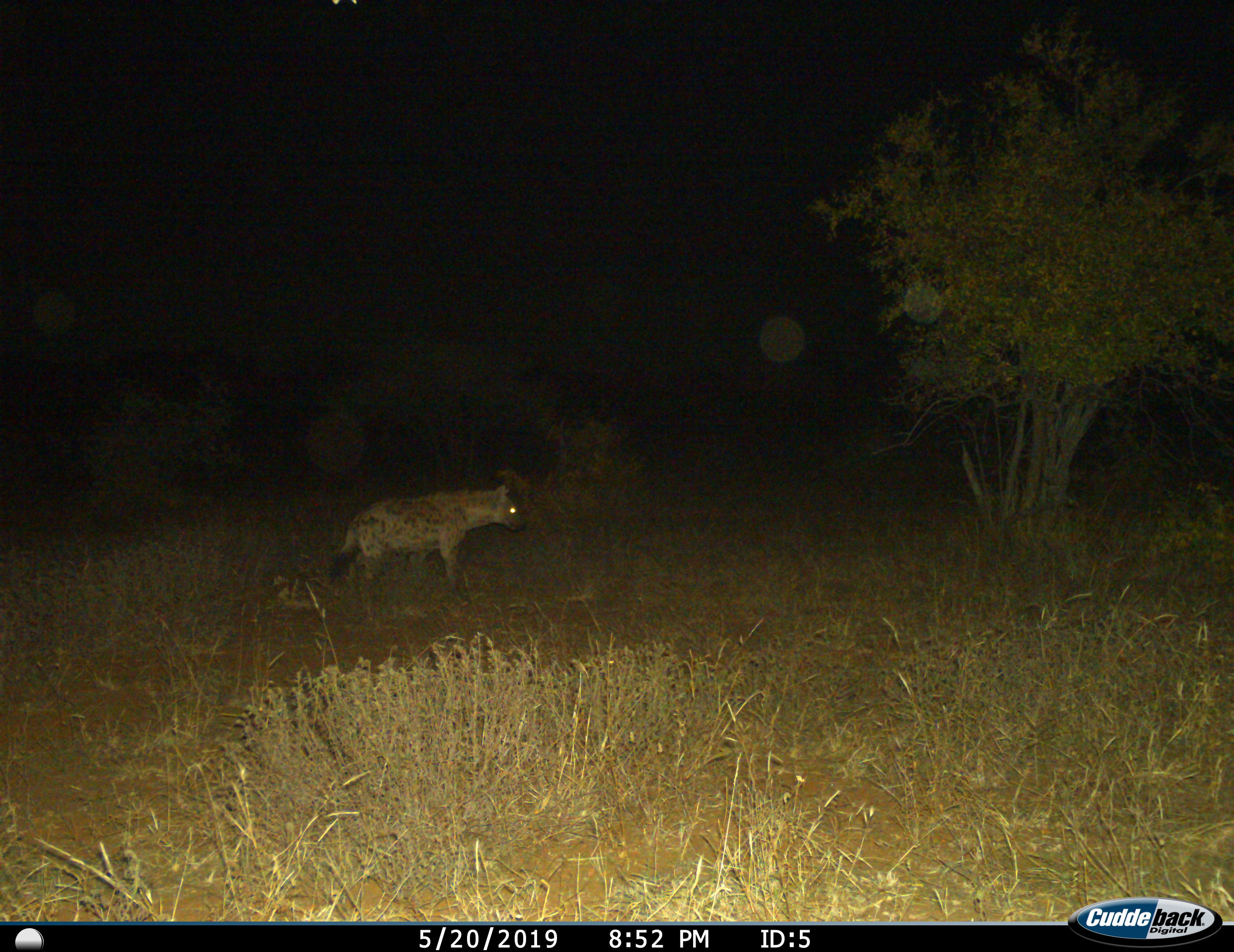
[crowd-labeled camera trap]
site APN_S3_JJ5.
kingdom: Animalia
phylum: Chordata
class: Mammalia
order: Carnivora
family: Hyaenidae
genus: Crocuta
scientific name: Crocuta crocuta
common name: spotted hyena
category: hyenaspotted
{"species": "hyenaspotted (spotted hyena) (Crocuta crocuta)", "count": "1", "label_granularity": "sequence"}